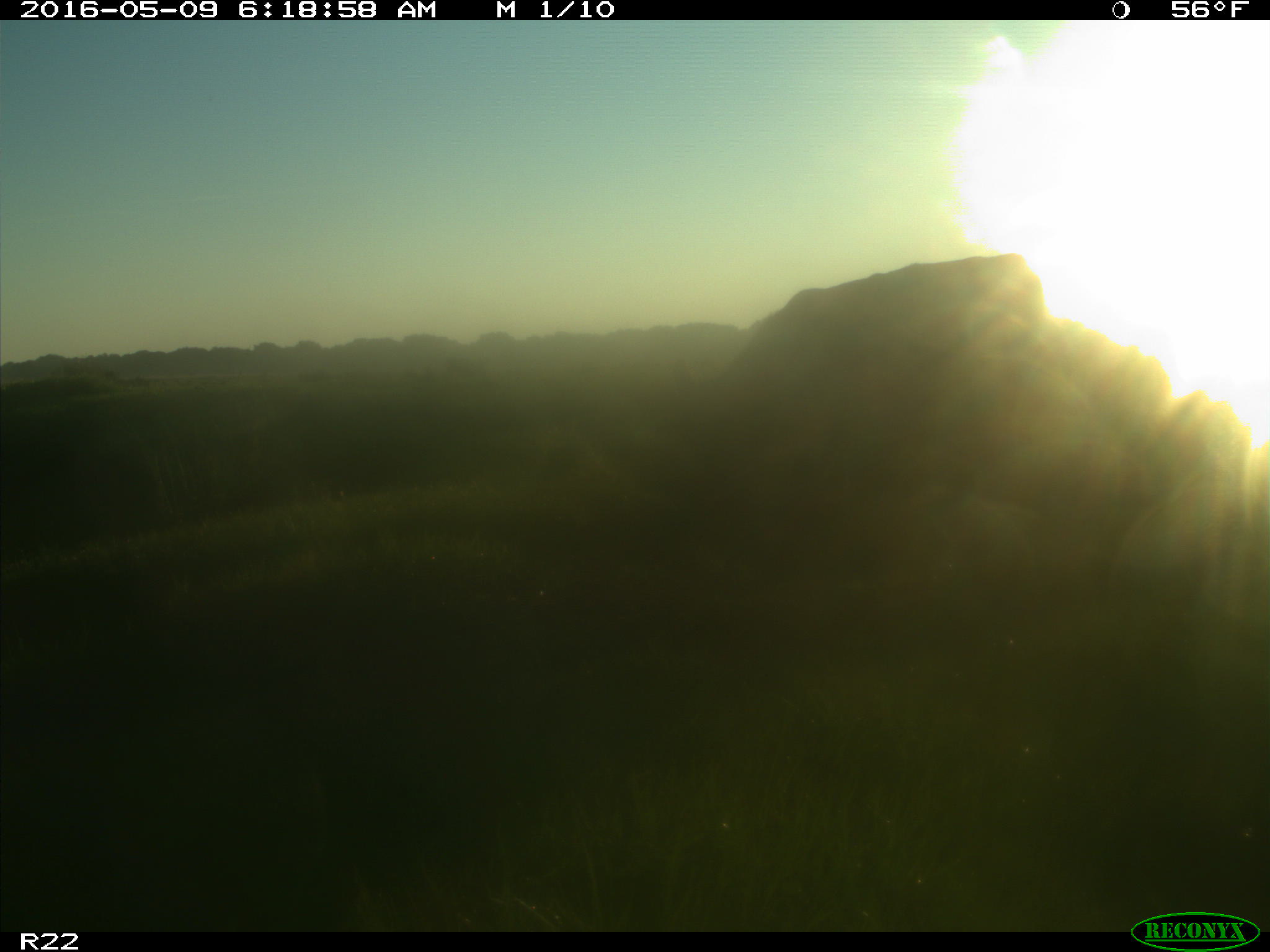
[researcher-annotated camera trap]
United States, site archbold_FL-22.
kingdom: Animalia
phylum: Chordata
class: Mammalia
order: Artiodactyla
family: Bovidae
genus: Bos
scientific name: Bos taurus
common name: domestic cow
Bos taurus (domestic cow).